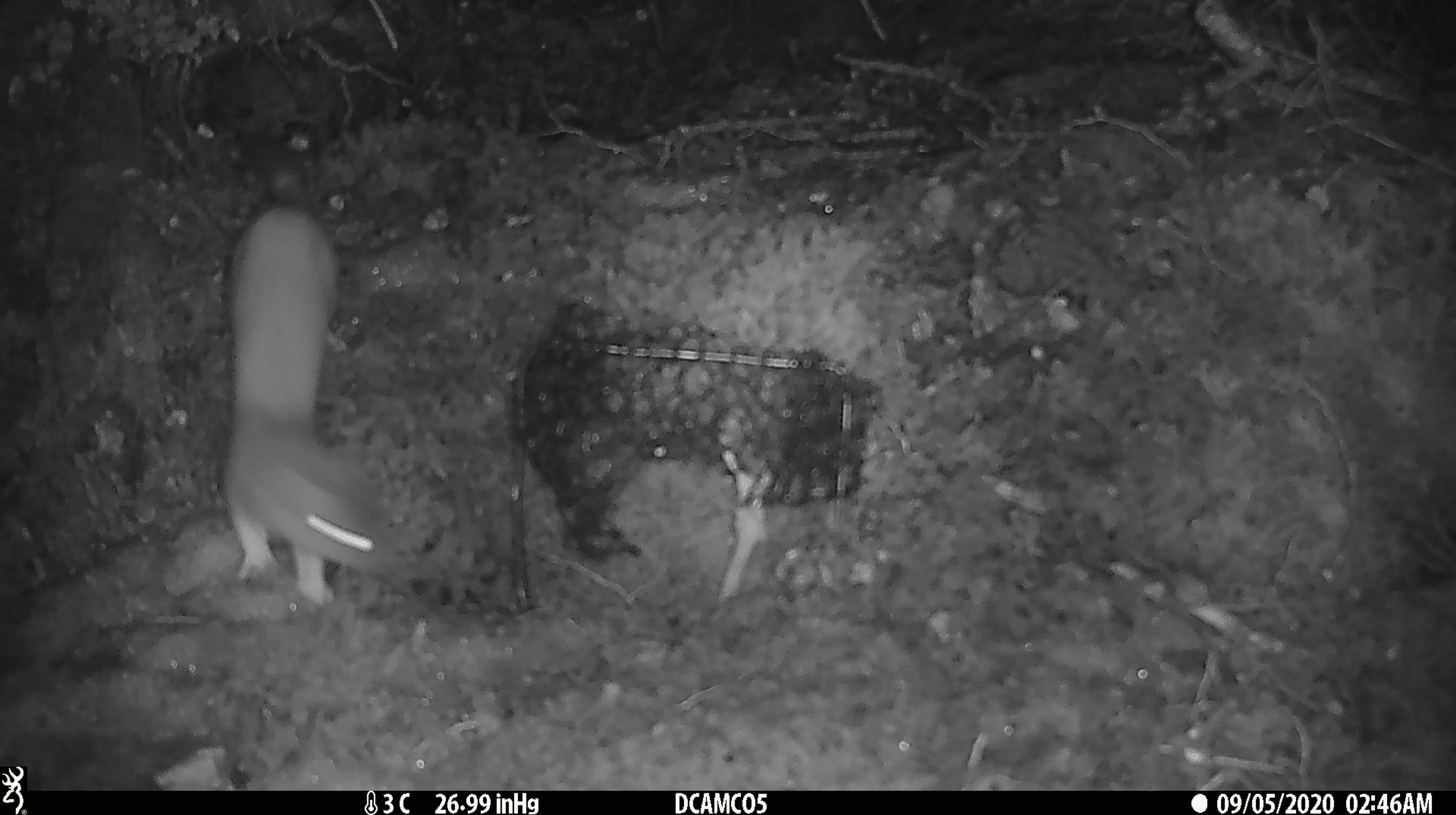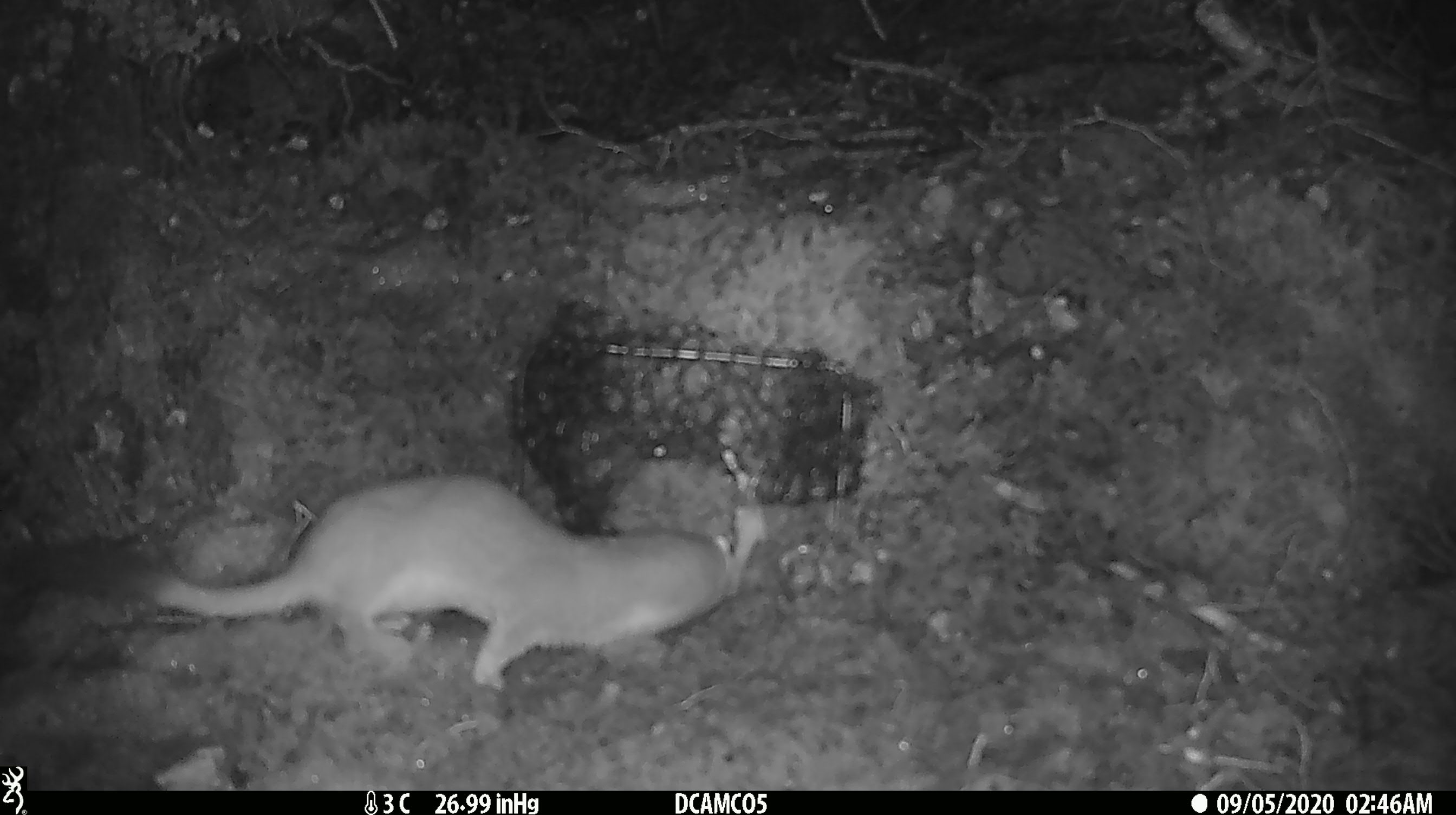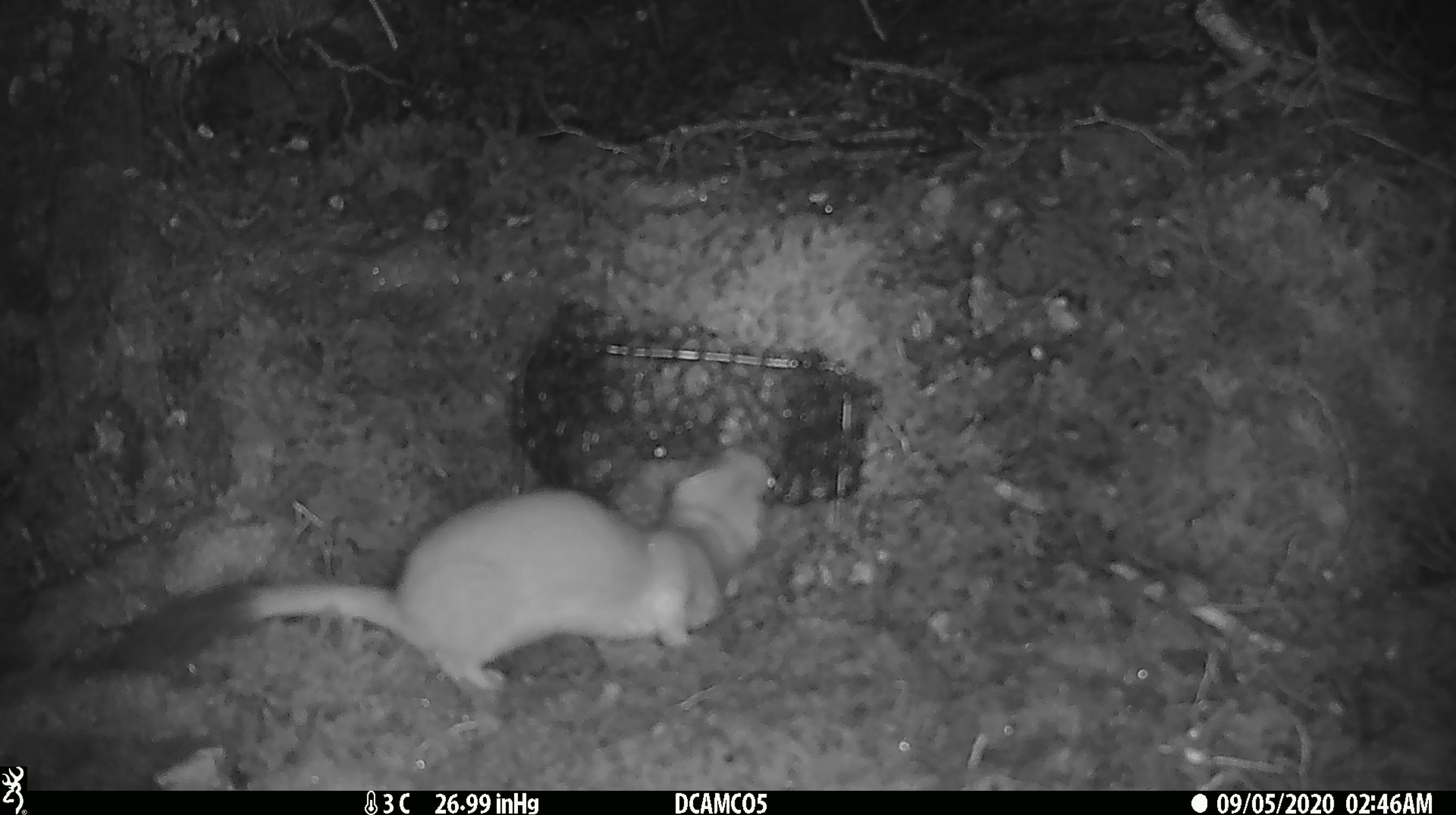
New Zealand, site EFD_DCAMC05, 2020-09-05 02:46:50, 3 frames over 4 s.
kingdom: Animalia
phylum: Chordata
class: Mammalia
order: Carnivora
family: Mustelidae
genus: Mustela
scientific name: Mustela erminea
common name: stoat